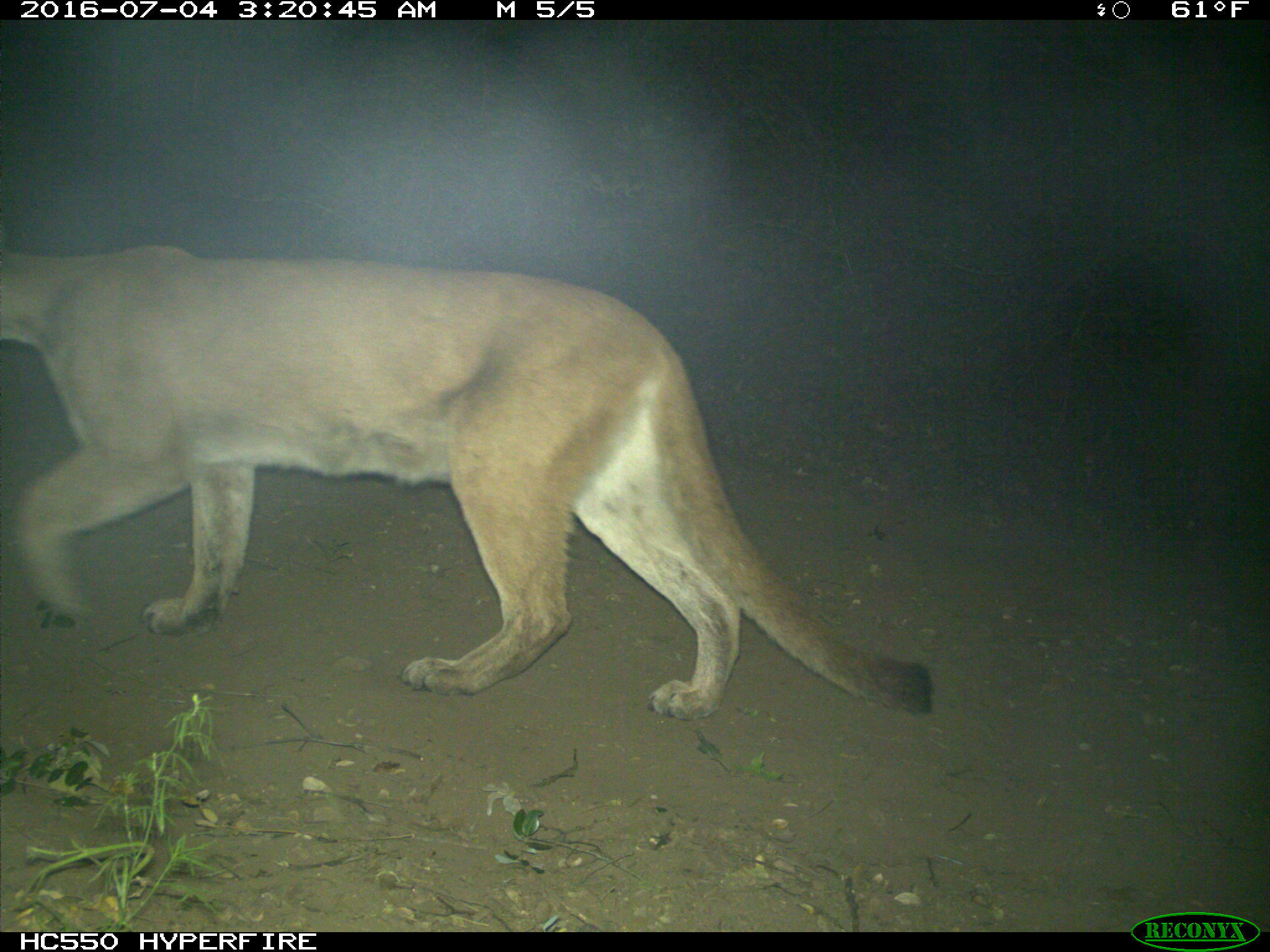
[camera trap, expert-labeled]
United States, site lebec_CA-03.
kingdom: Animalia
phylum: Chordata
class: Mammalia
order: Carnivora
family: Felidae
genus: Puma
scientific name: Puma concolor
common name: mountain lion